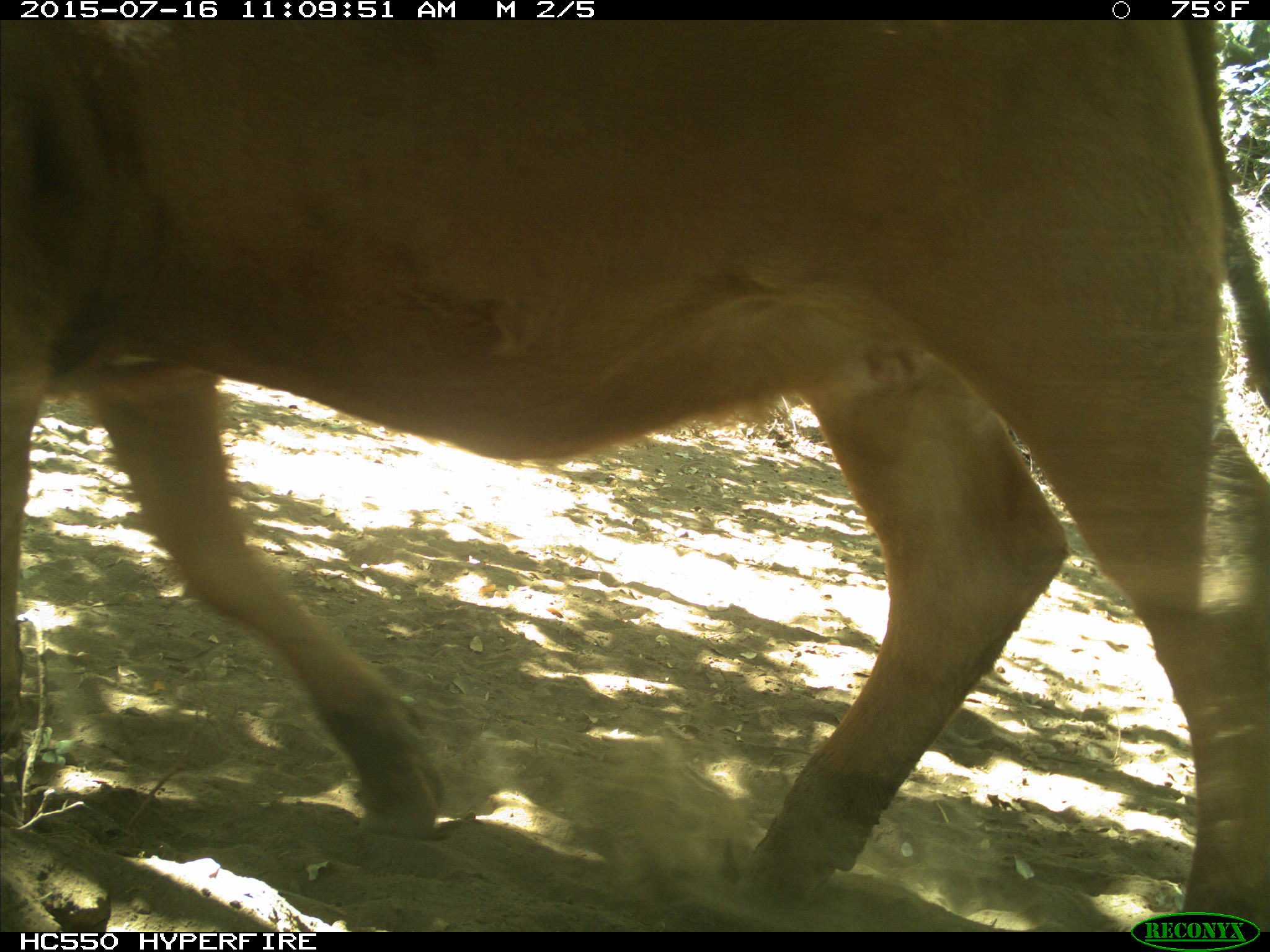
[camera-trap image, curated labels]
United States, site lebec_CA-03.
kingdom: Animalia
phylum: Chordata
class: Mammalia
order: Artiodactyla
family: Bovidae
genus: Bos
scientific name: Bos taurus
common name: domestic cow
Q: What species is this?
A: Bos taurus (domestic cow).